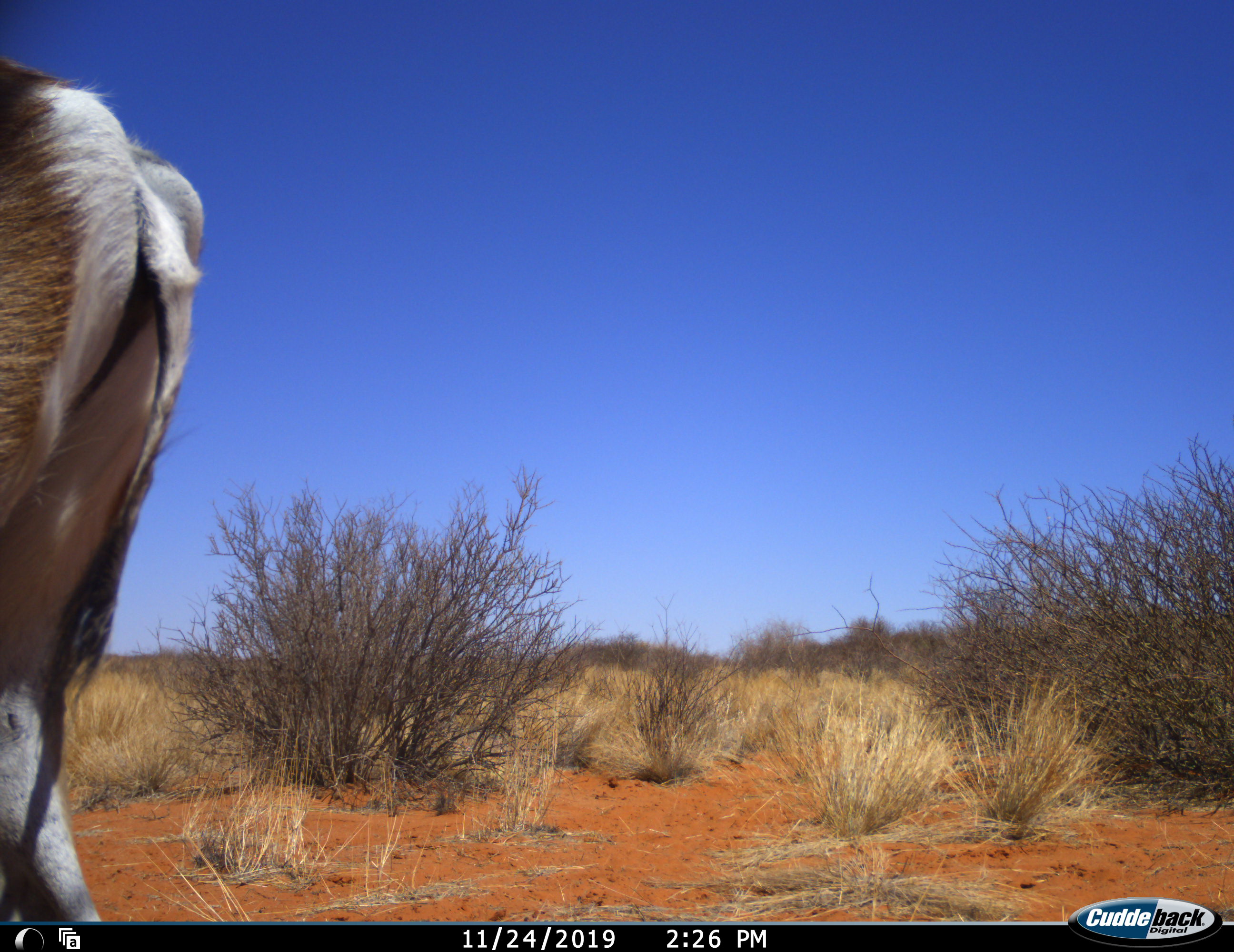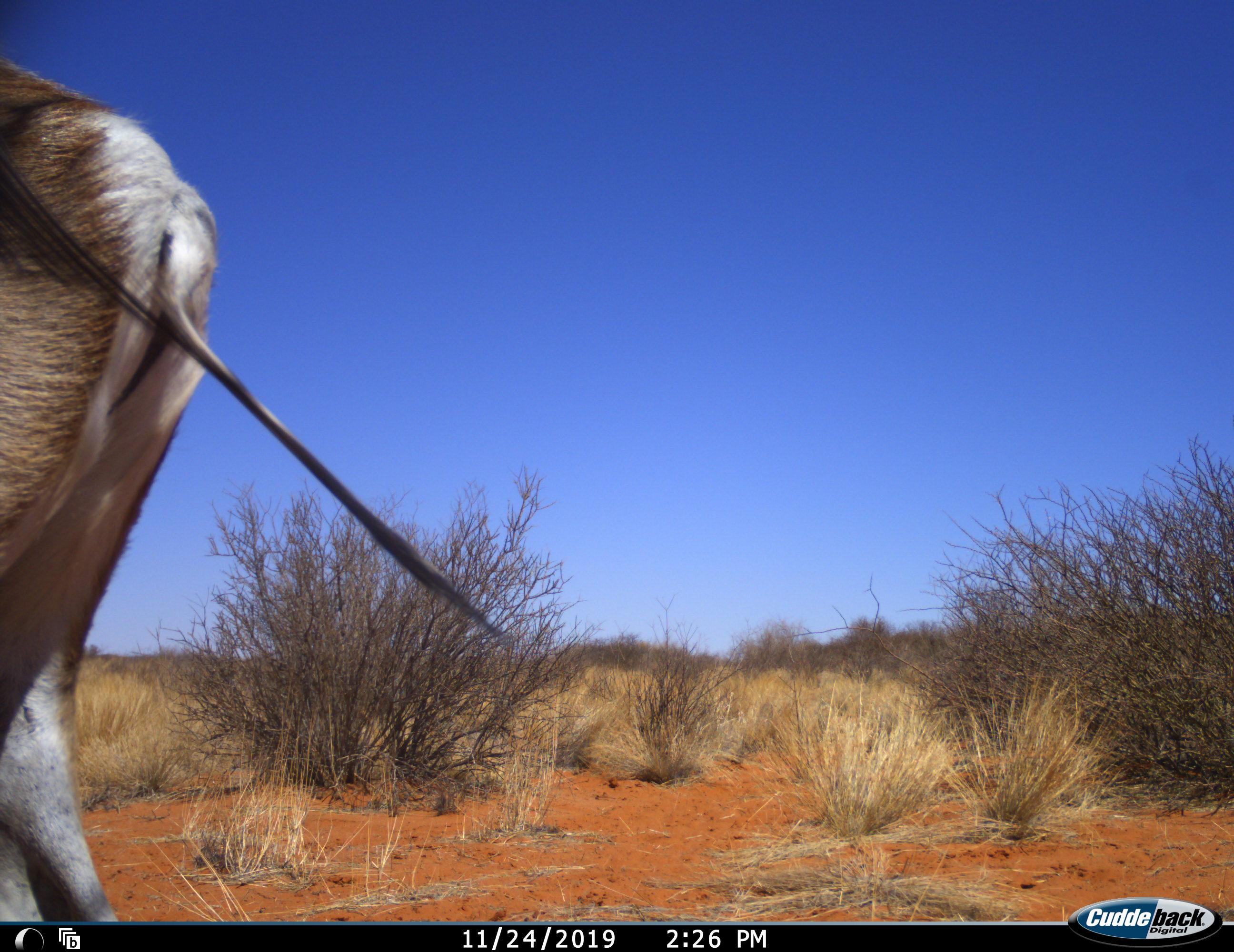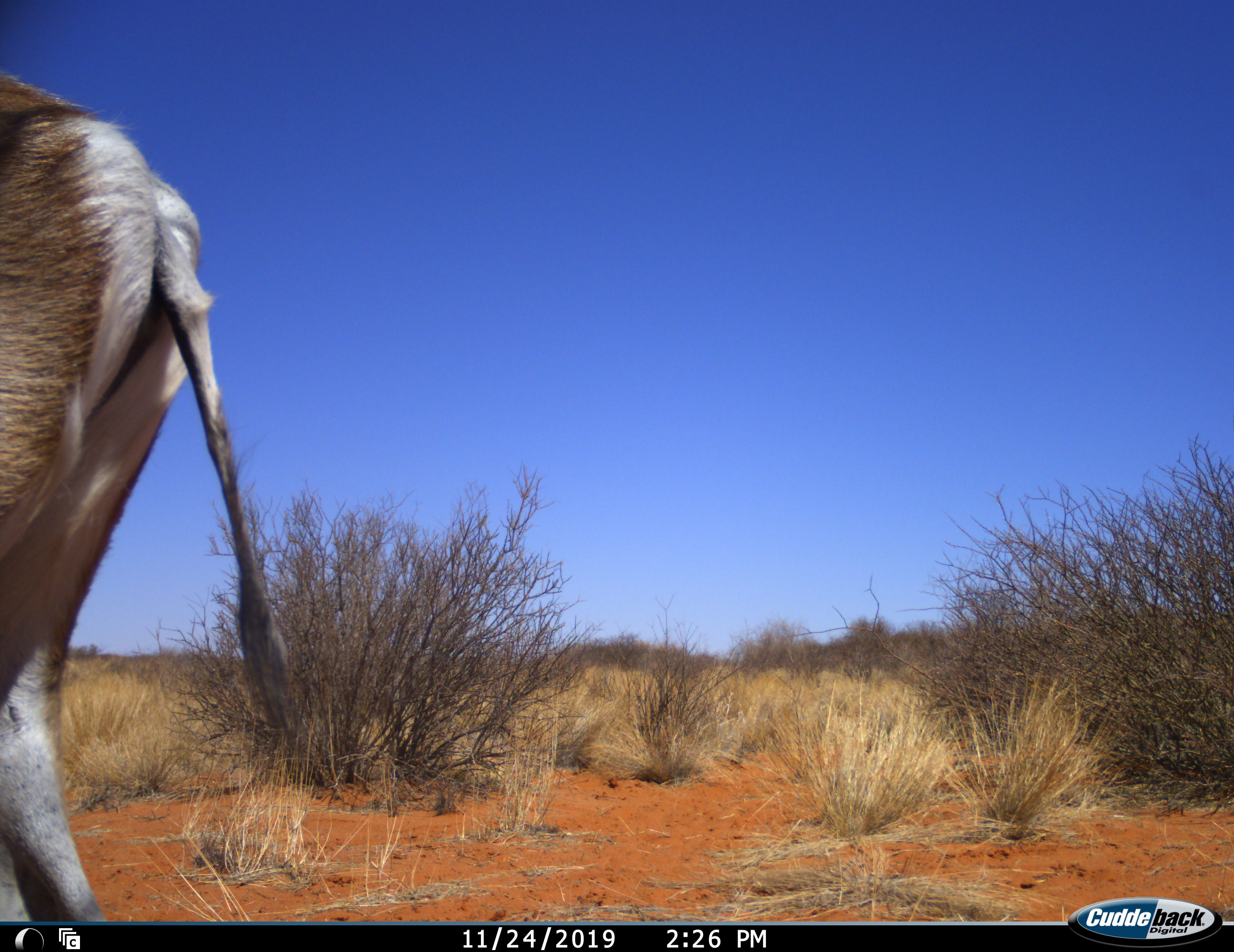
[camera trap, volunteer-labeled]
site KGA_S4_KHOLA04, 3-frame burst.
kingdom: Animalia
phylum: Chordata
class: Mammalia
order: Artiodactyla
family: Bovidae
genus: Antidorcas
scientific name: Antidorcas marsupialis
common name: springbok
Springbok (Antidorcas marsupialis), count 1. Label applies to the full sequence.